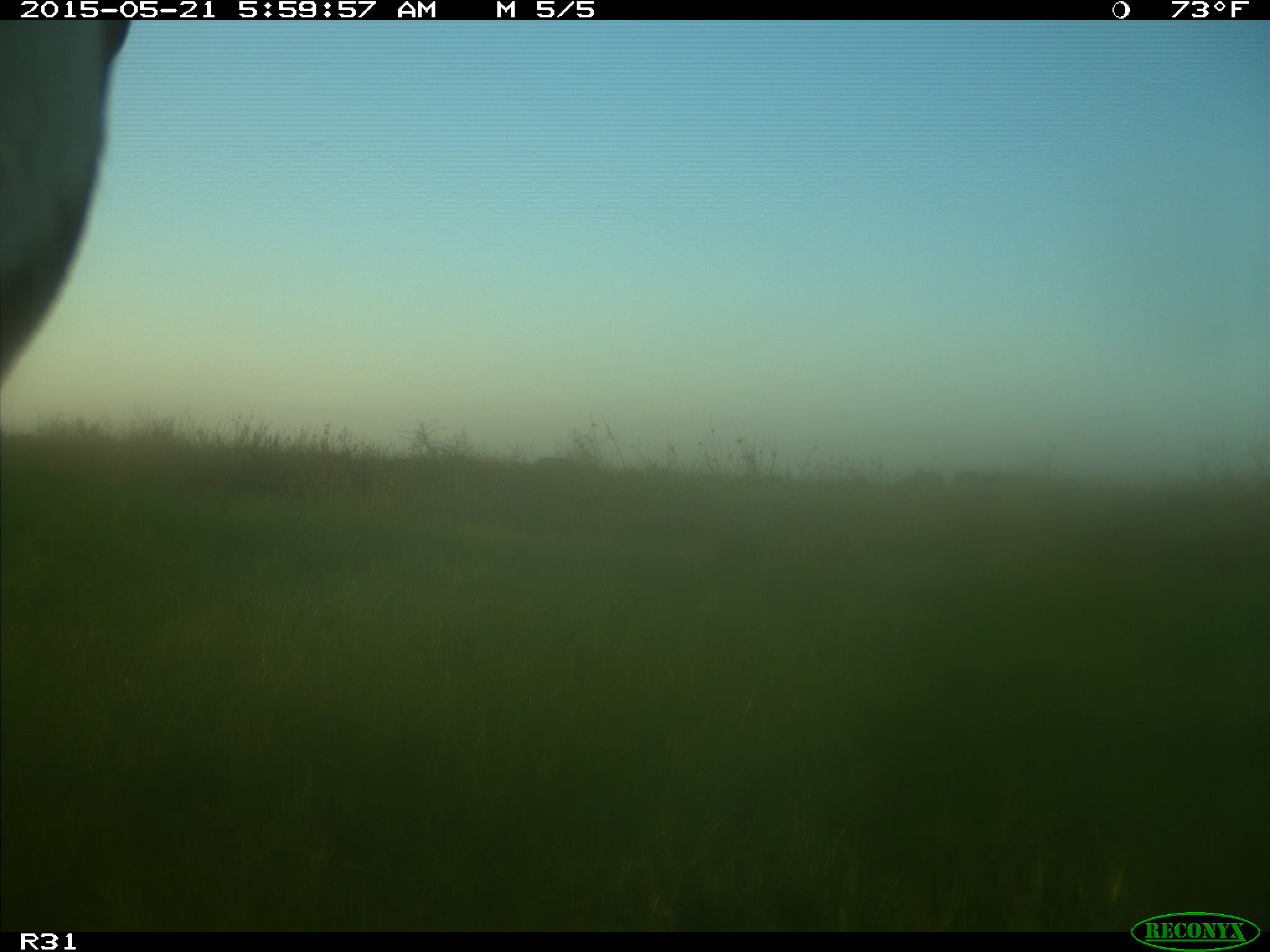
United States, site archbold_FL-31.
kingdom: Animalia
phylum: Chordata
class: Mammalia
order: Artiodactyla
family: Bovidae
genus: Bos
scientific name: Bos taurus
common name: domestic cow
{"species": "Bos taurus (domestic cow)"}